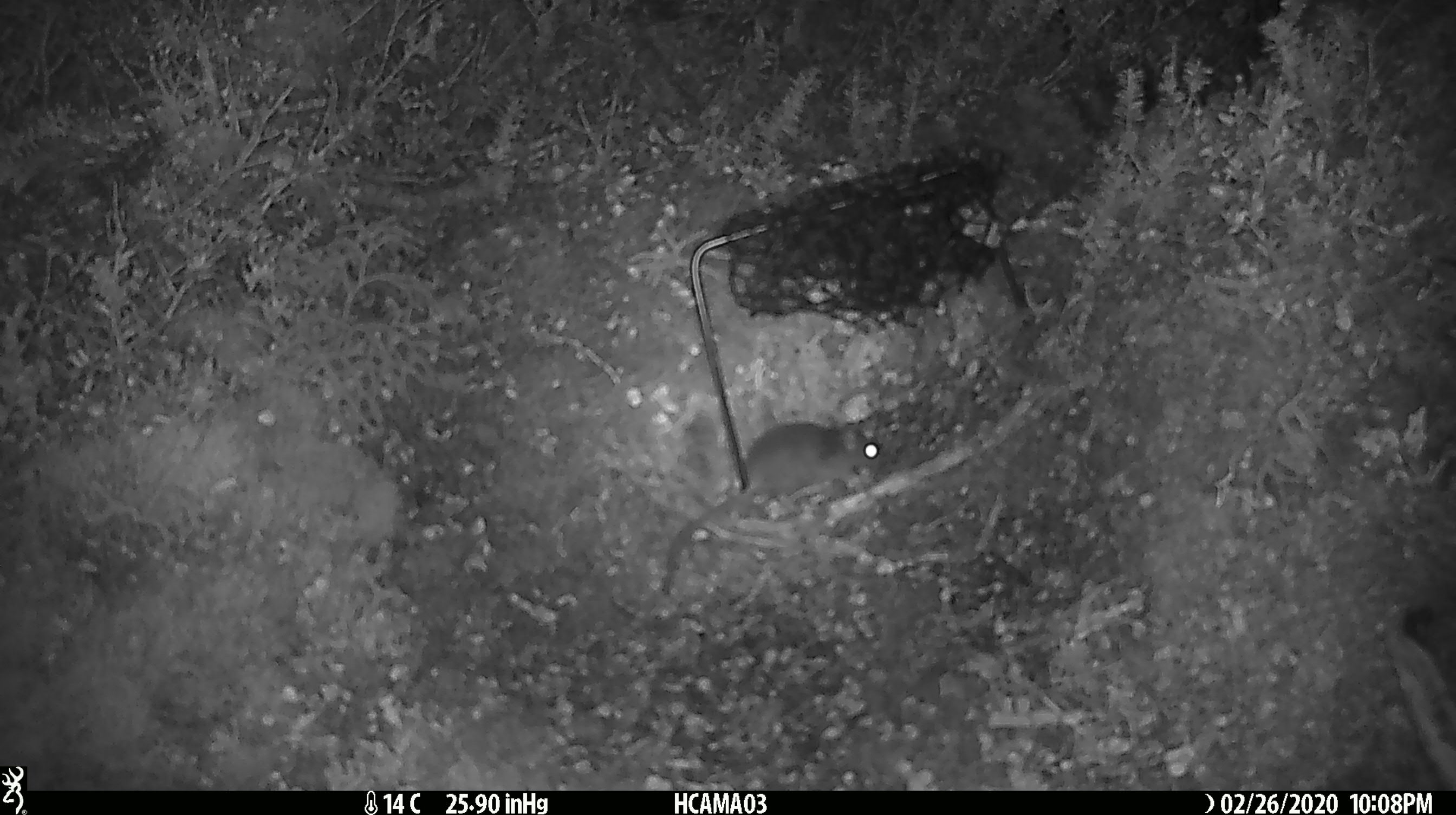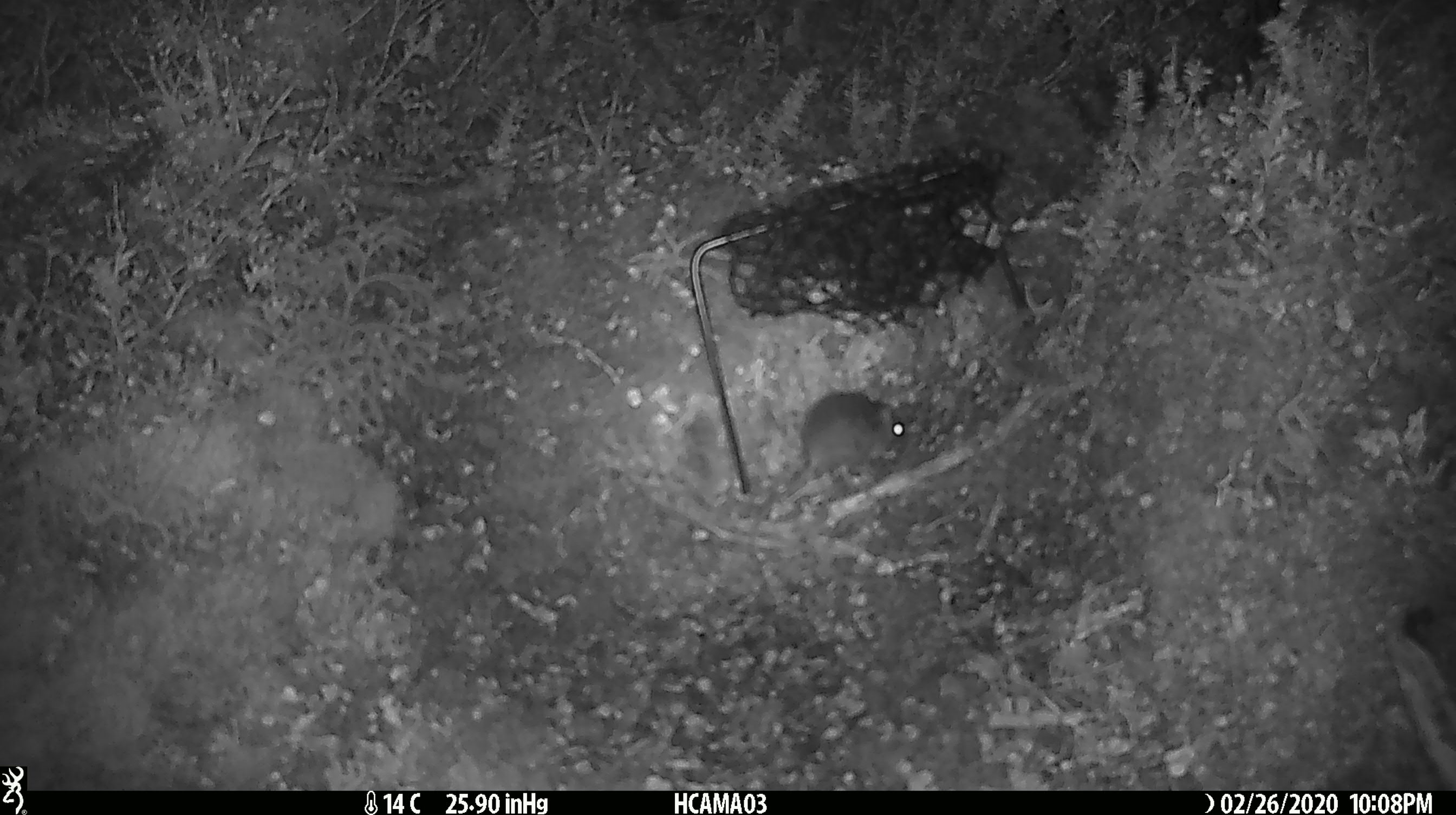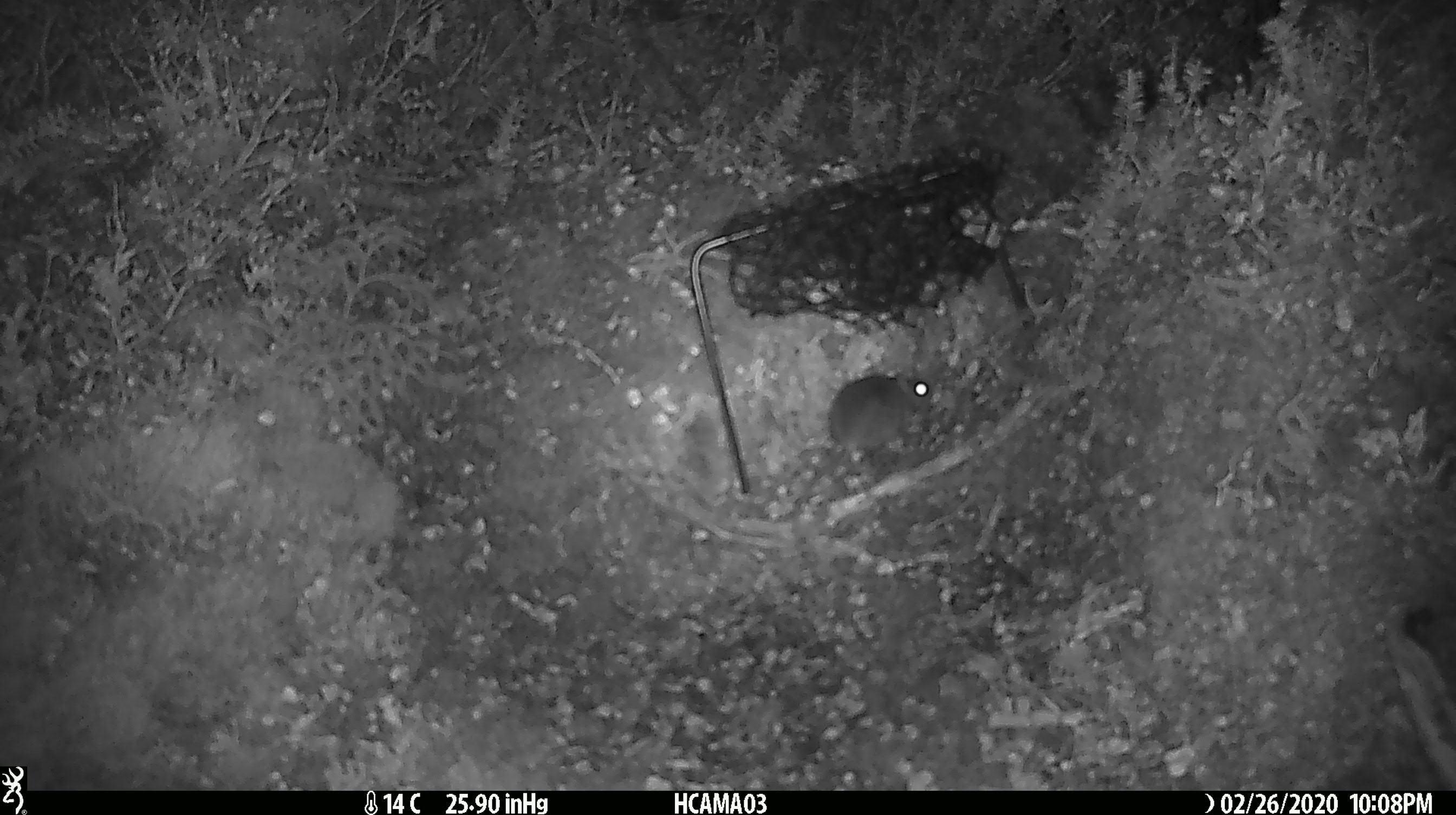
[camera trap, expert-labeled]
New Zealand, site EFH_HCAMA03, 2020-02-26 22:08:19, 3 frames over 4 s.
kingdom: Animalia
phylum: Chordata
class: Mammalia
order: Rodentia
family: Muridae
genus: Mus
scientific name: Mus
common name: mouse